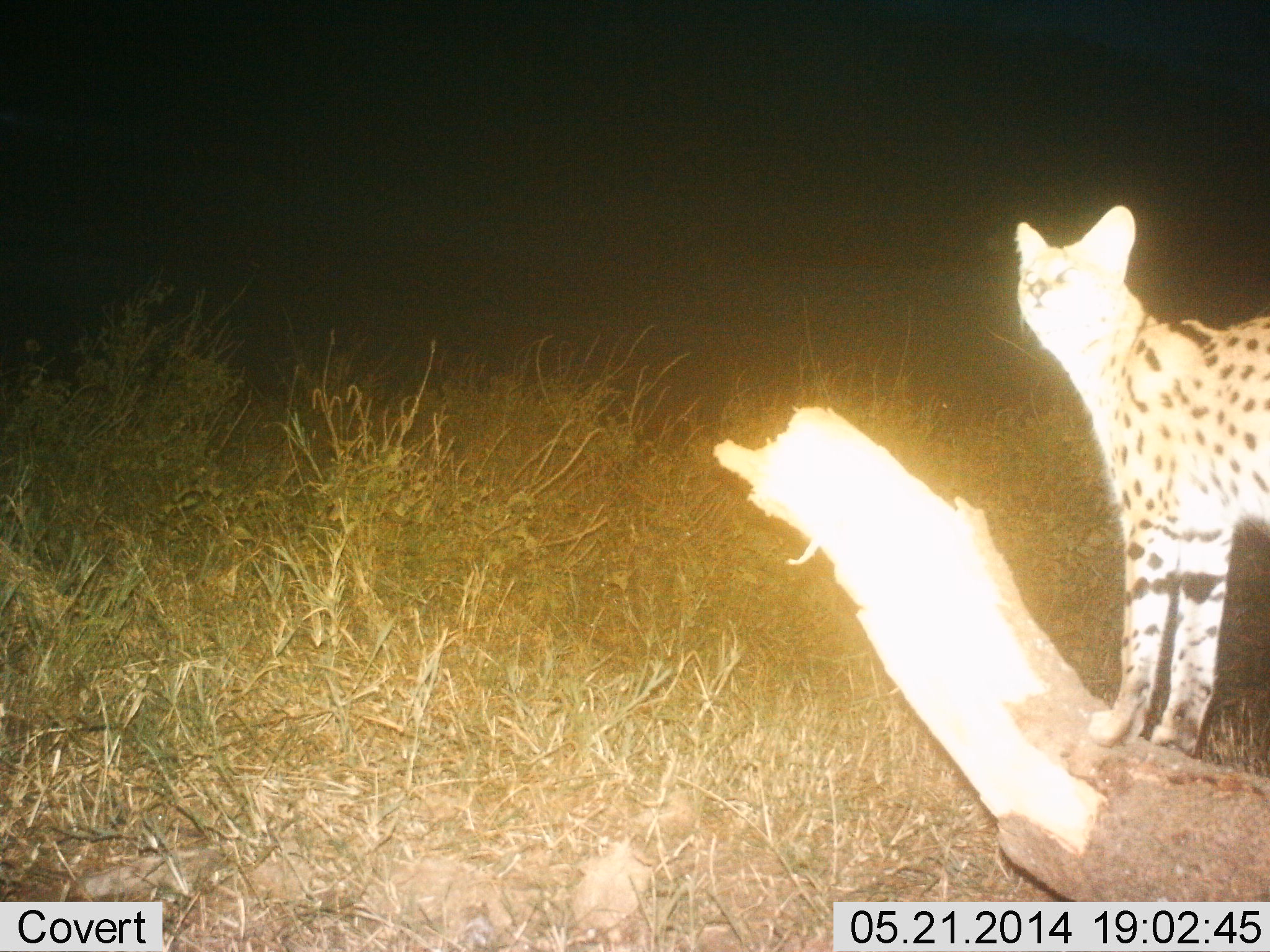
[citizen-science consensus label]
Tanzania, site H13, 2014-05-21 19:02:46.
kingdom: Animalia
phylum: Chordata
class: Mammalia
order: Carnivora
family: Felidae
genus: Leptailurus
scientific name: Leptailurus serval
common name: serval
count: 1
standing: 100%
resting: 0%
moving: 0%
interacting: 0%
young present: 0%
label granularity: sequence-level